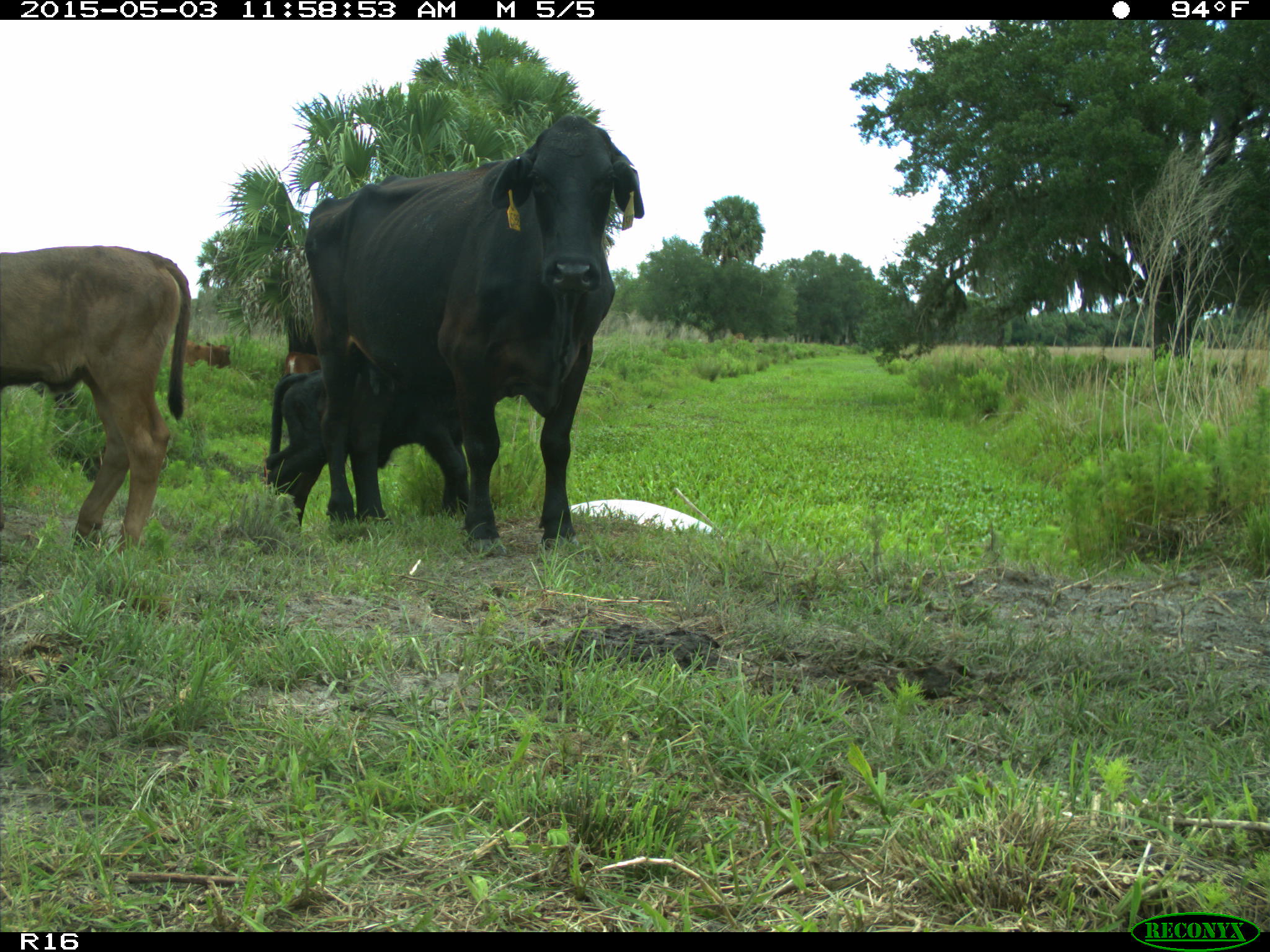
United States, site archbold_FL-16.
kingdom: Animalia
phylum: Chordata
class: Mammalia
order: Artiodactyla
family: Bovidae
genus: Bos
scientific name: Bos taurus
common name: domestic cow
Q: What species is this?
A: Bos taurus (domestic cow).